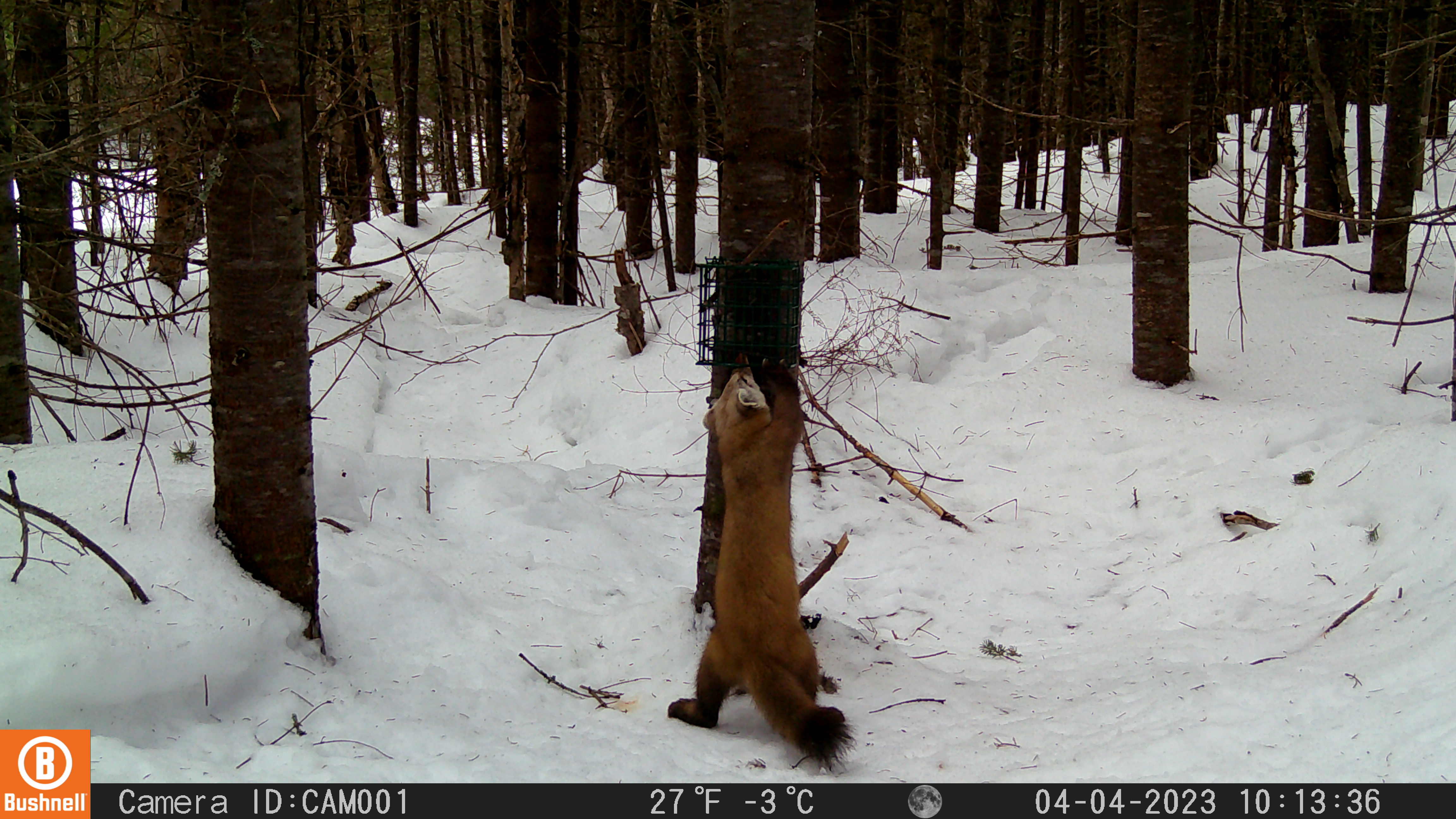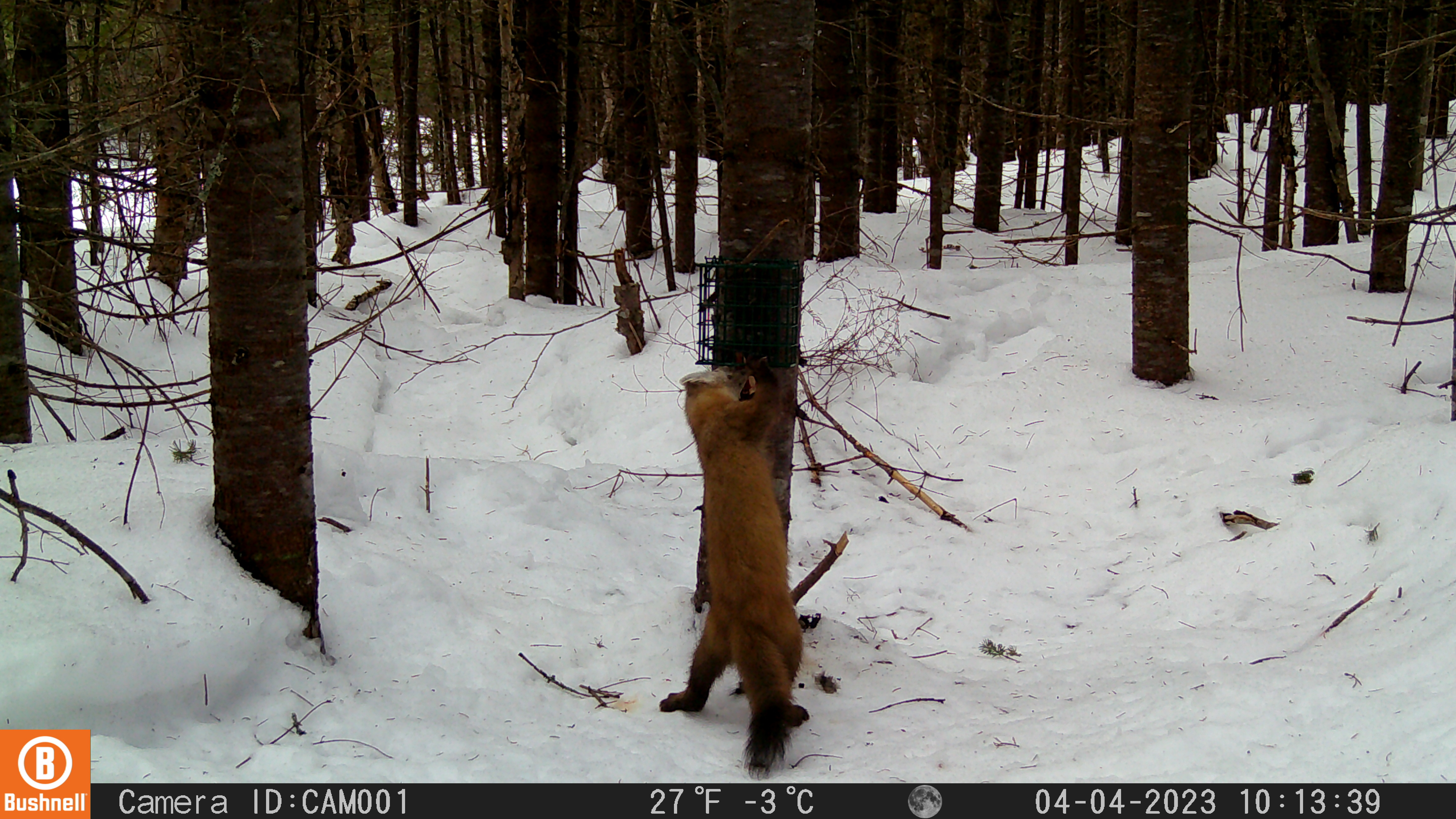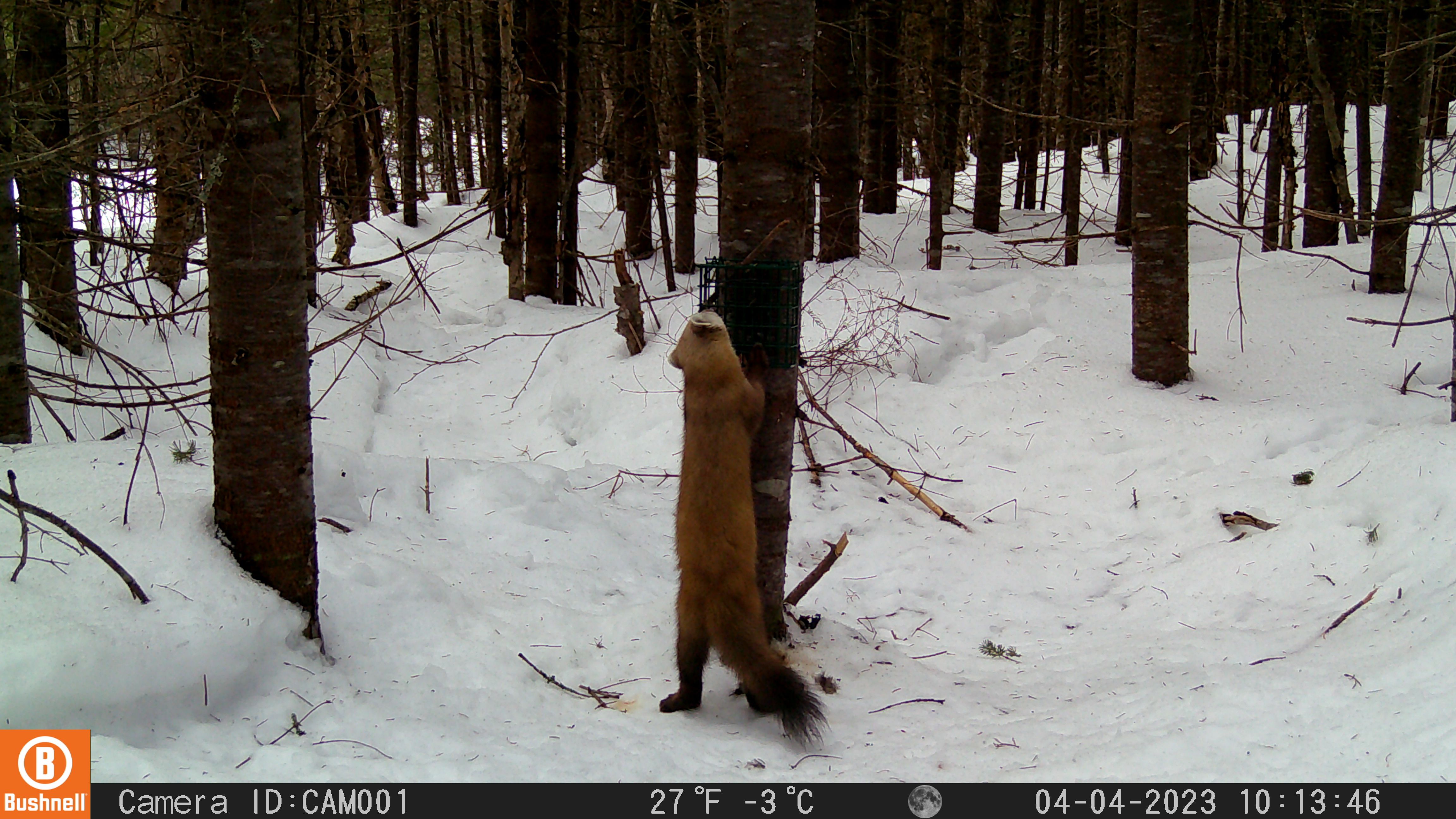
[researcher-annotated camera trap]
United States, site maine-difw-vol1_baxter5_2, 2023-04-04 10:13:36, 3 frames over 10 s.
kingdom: Animalia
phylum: Chordata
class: Mammalia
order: Carnivora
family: Mustelidae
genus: Martes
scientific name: Martes americana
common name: american marten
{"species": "american marten (Martes americana)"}